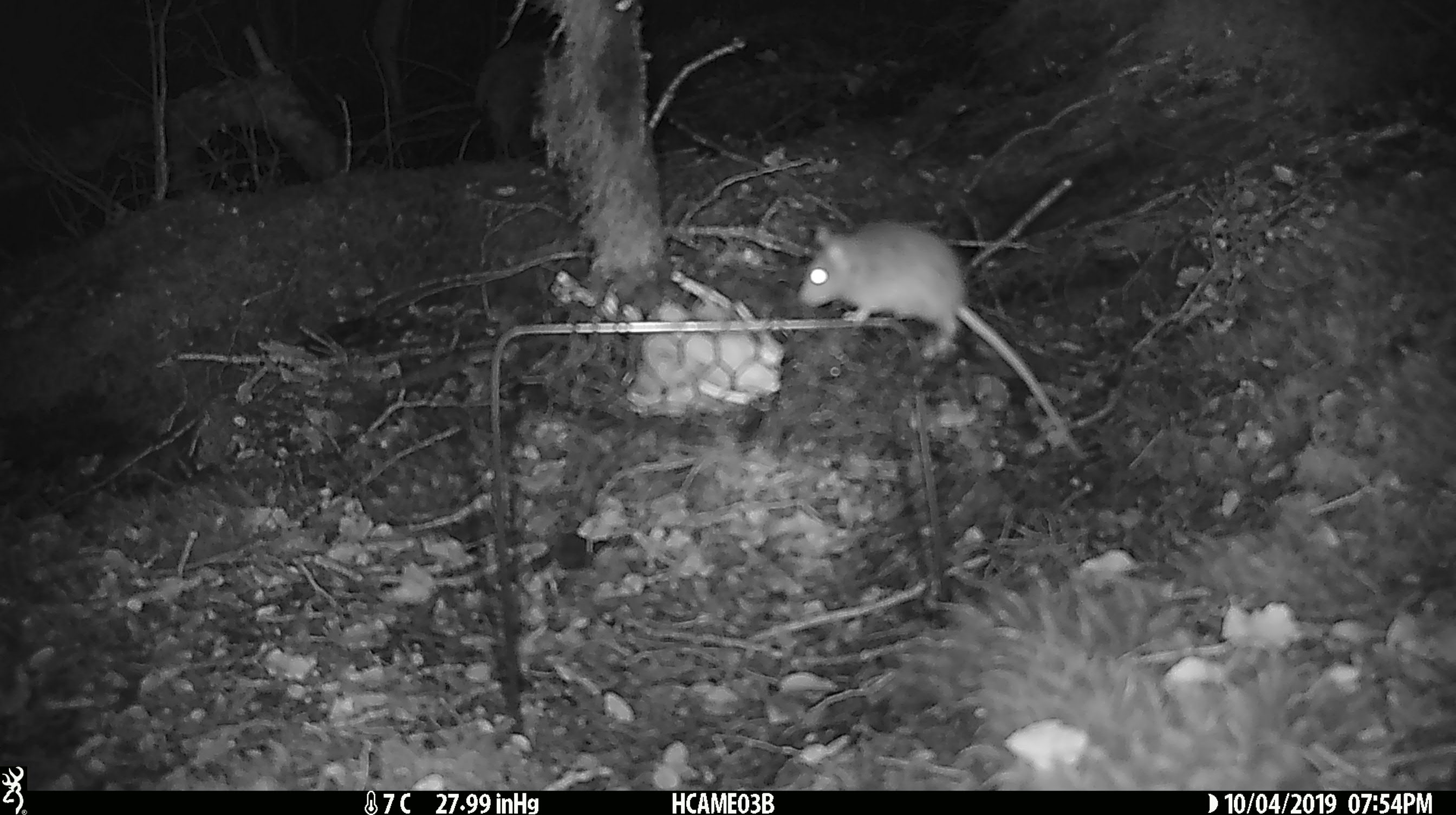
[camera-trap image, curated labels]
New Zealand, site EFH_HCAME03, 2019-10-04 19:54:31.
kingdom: Animalia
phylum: Chordata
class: Mammalia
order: Rodentia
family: Muridae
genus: Mus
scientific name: Mus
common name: mouse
Mouse (Mus).